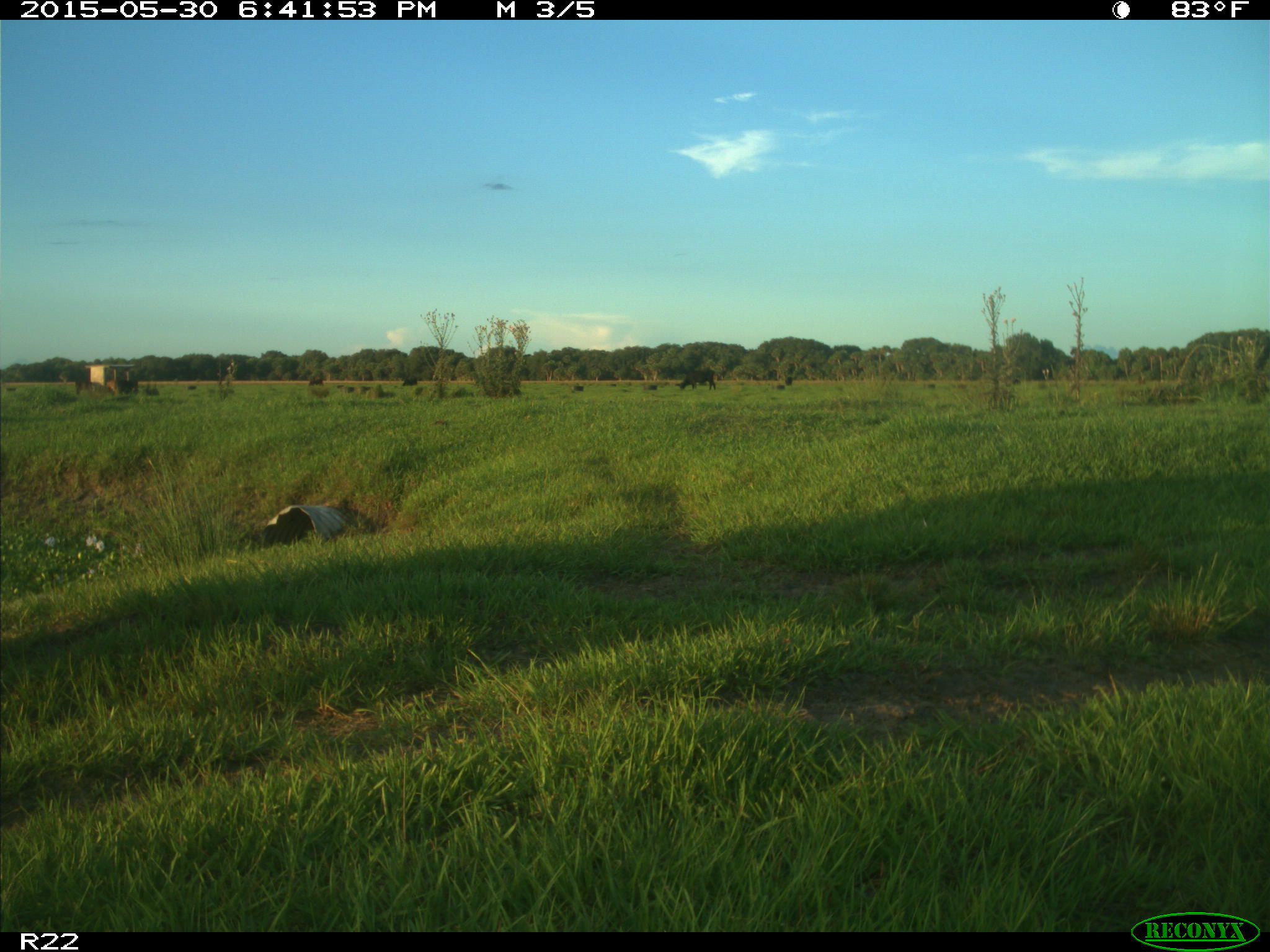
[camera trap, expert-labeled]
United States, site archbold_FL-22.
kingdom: Animalia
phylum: Chordata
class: Mammalia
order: Artiodactyla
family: Bovidae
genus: Bos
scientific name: Bos taurus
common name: domestic cow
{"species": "Bos taurus (domestic cow)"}